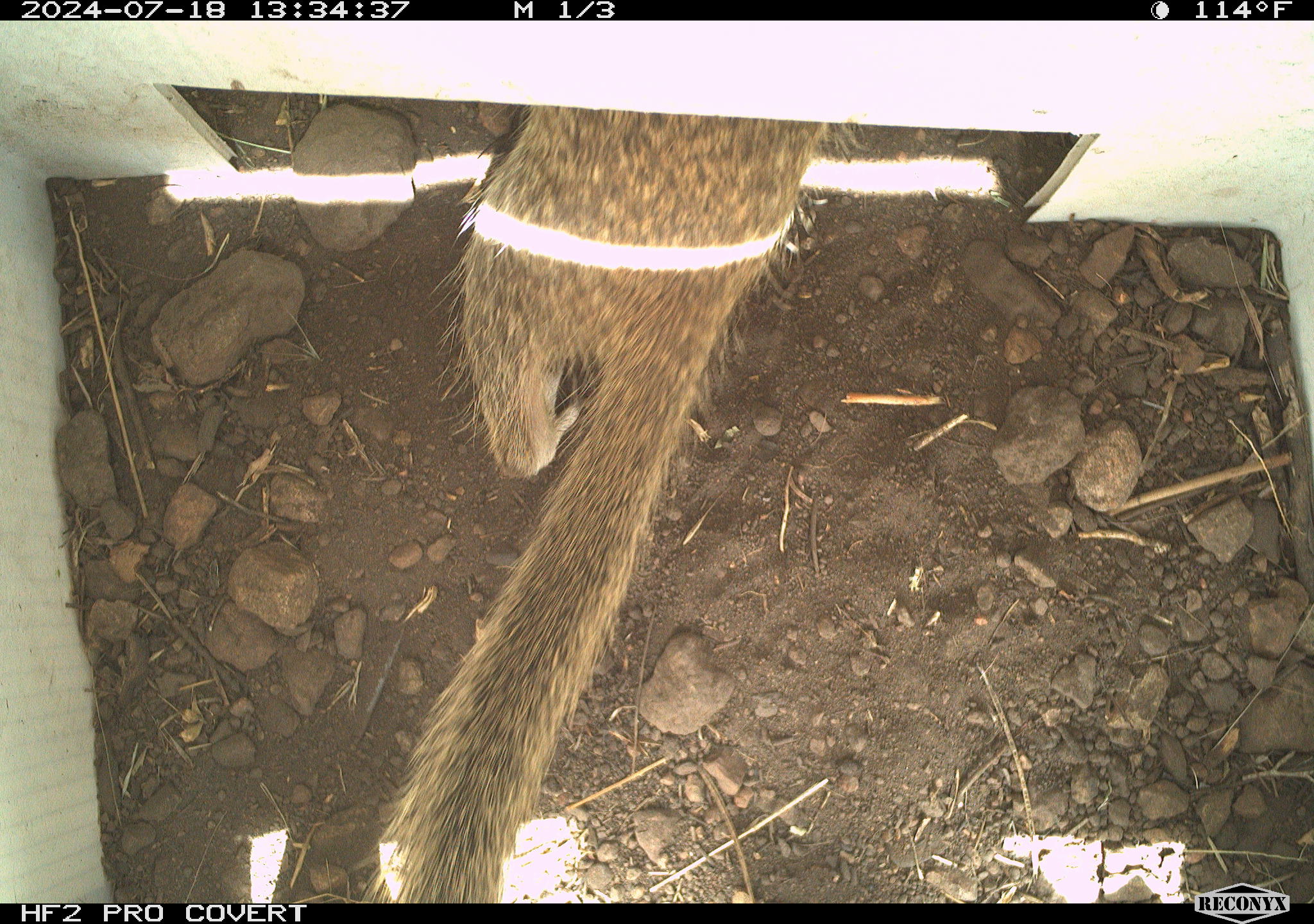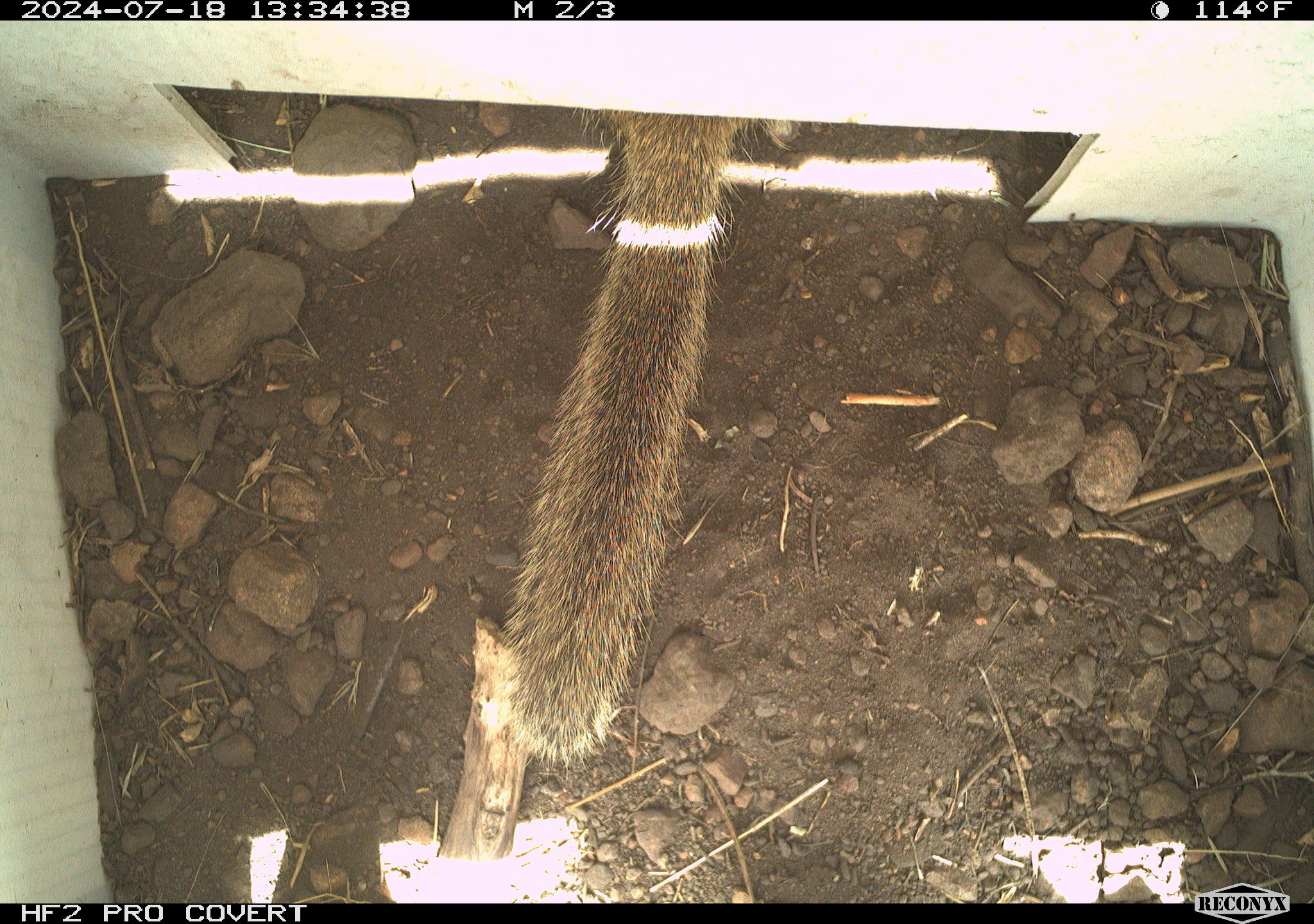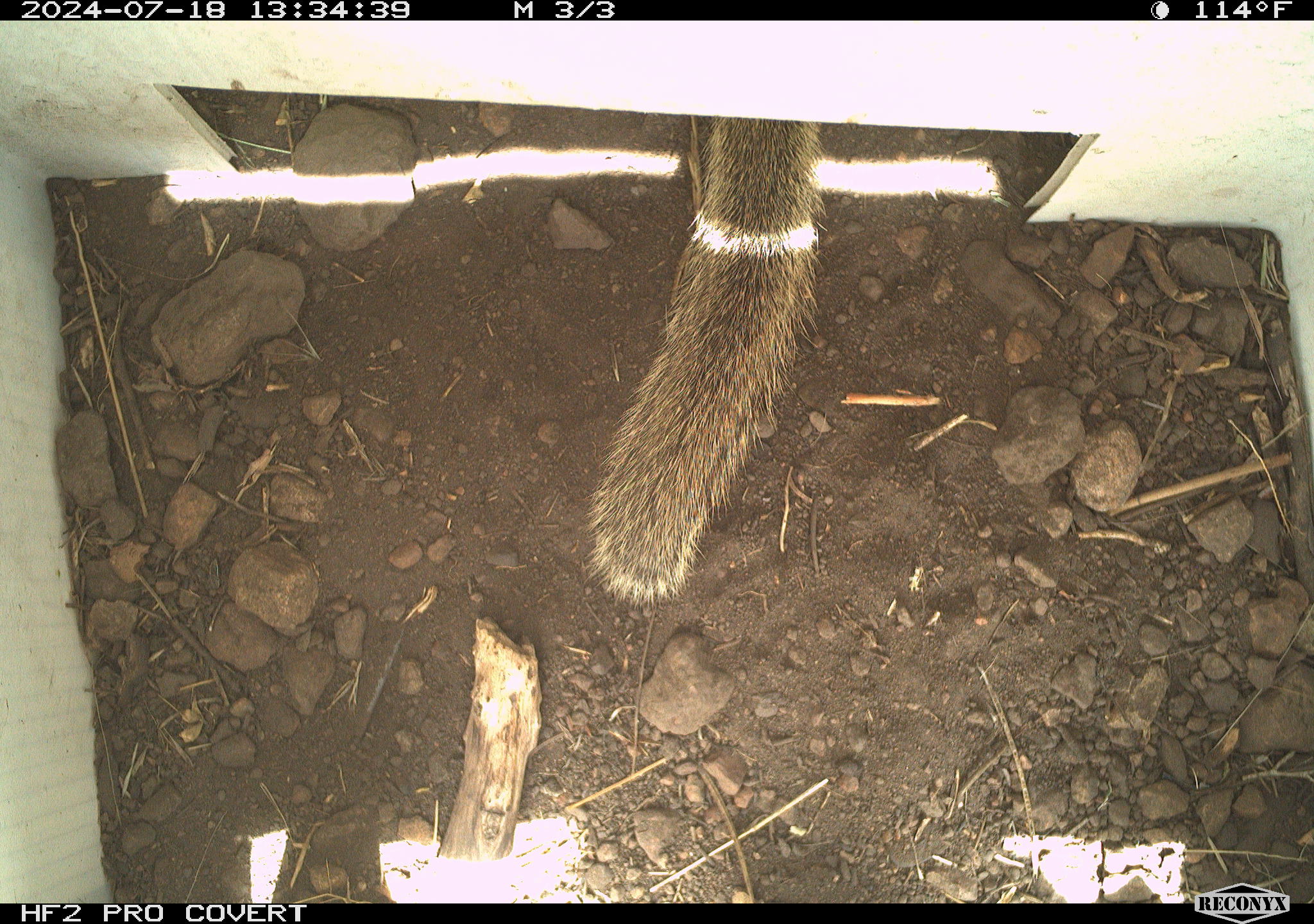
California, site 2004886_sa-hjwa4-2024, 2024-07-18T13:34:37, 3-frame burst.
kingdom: Animalia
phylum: Chordata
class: Mammalia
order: Rodentia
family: Sciuridae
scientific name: Sciuridae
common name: squirrels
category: sciuridae family